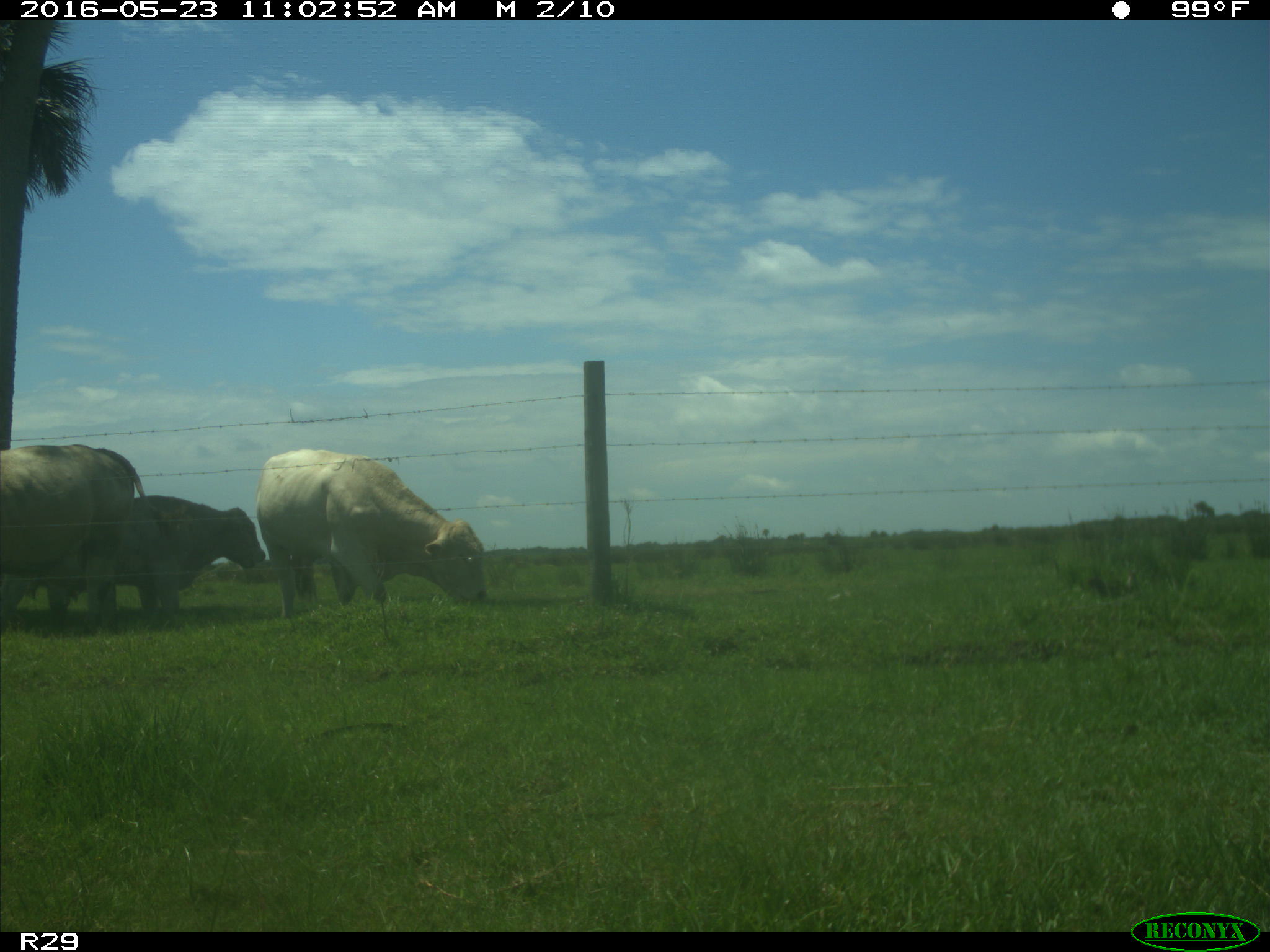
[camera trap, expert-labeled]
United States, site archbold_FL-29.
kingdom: Animalia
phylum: Chordata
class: Mammalia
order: Artiodactyla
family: Bovidae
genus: Bos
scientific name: Bos taurus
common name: domestic cow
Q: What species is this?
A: Bos taurus (domestic cow).